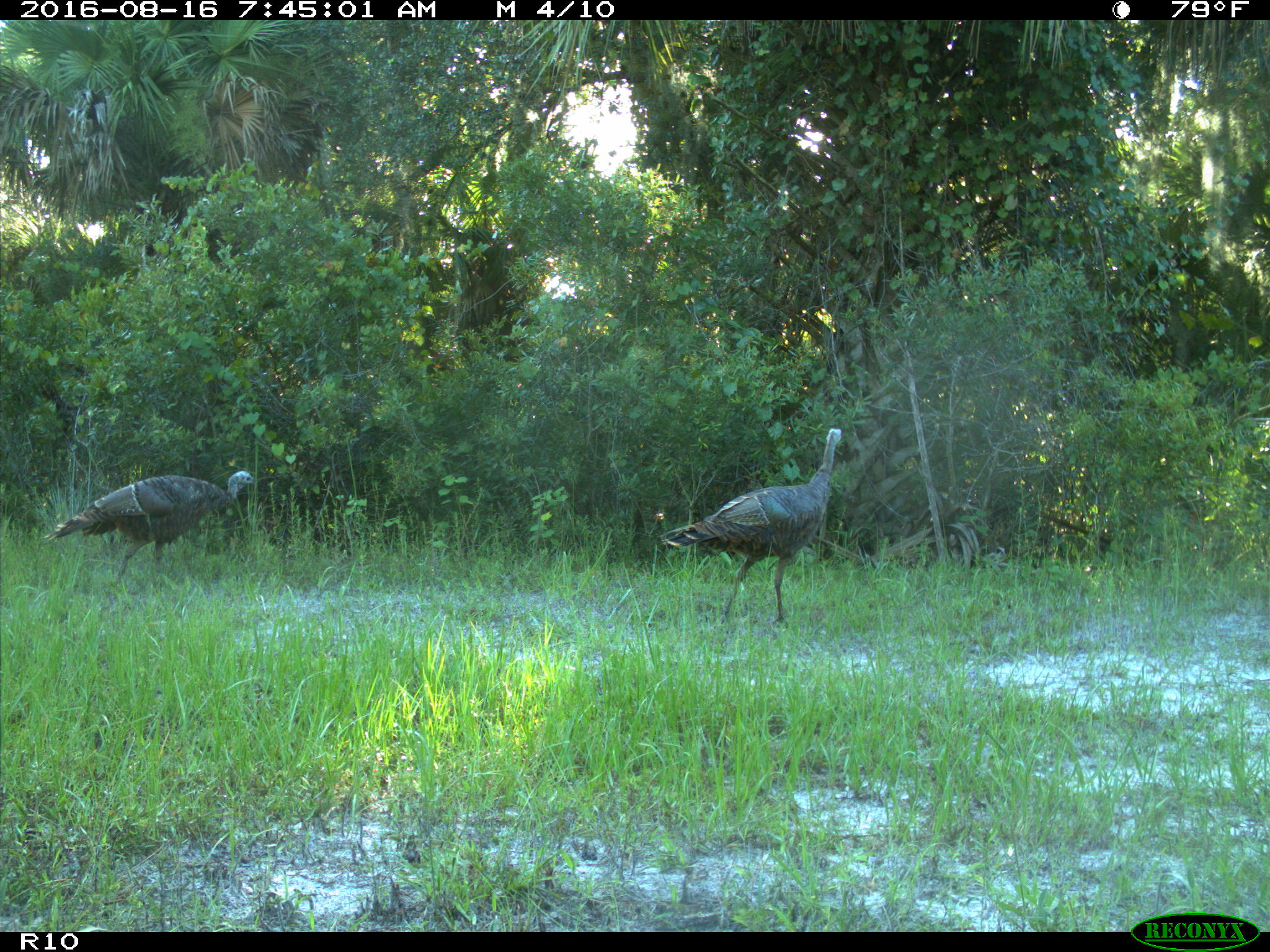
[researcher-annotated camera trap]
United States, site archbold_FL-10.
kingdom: Animalia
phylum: Chordata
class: Aves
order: Galliformes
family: Phasianidae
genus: Meleagris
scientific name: Meleagris gallopavo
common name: wild turkey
Meleagris gallopavo (wild turkey).